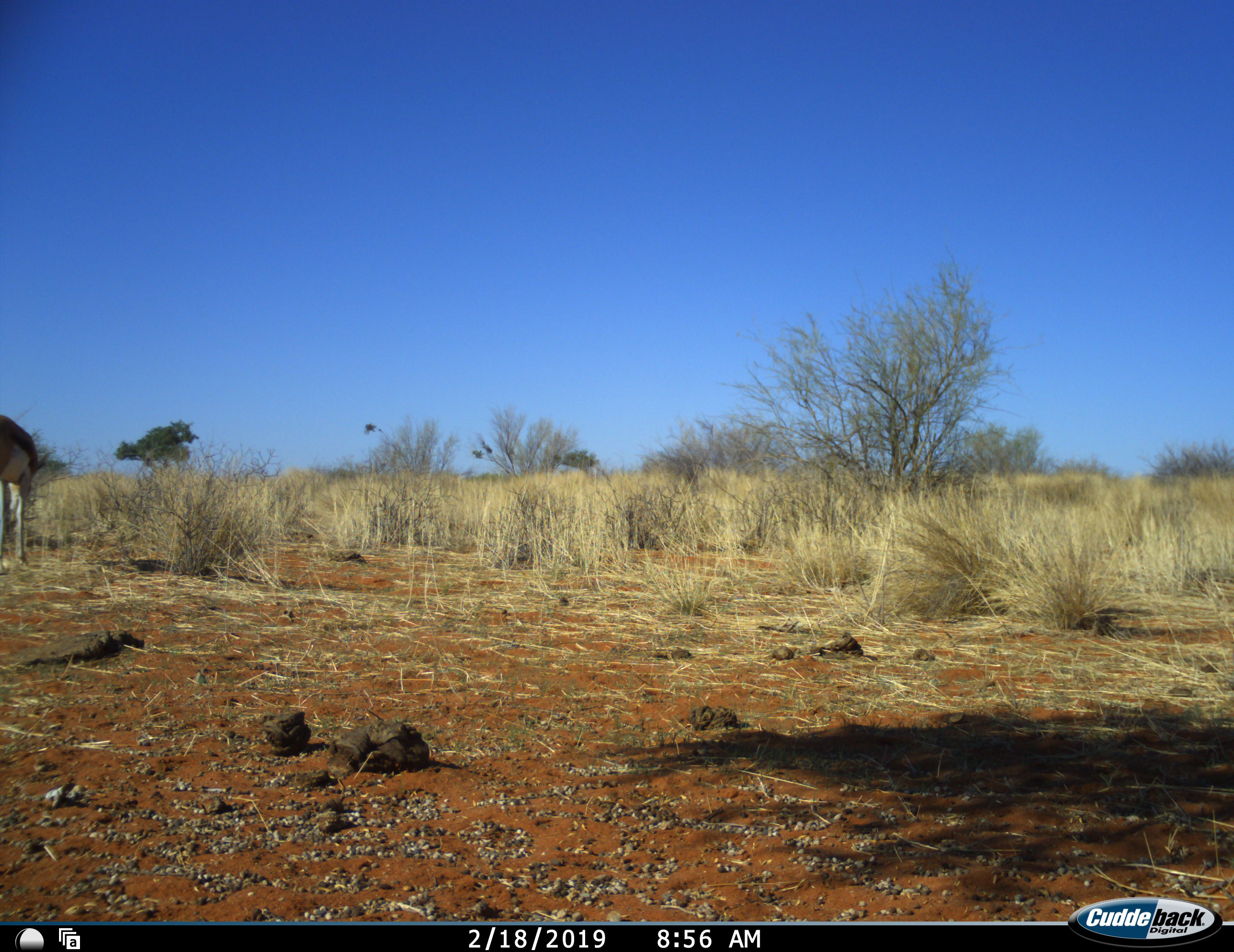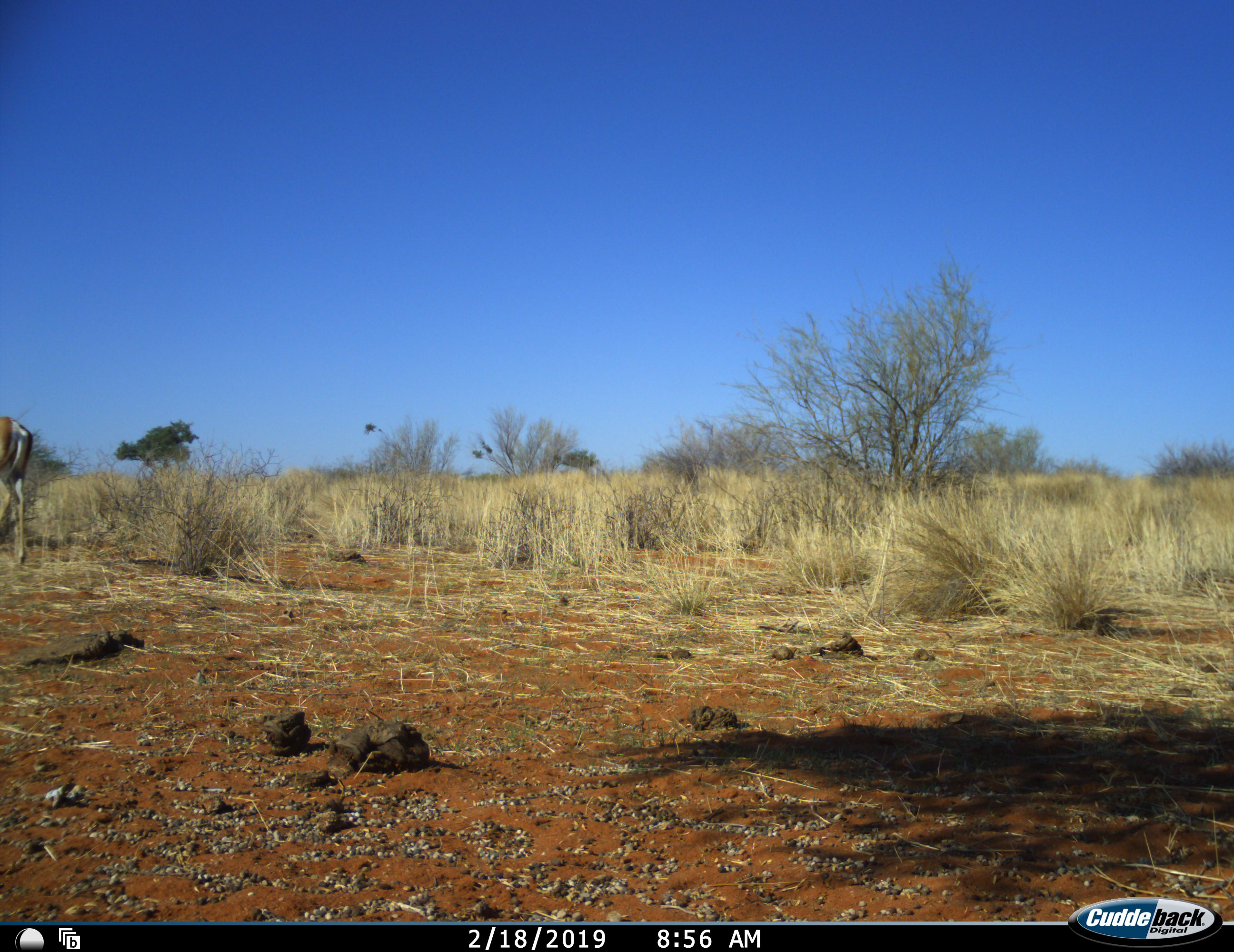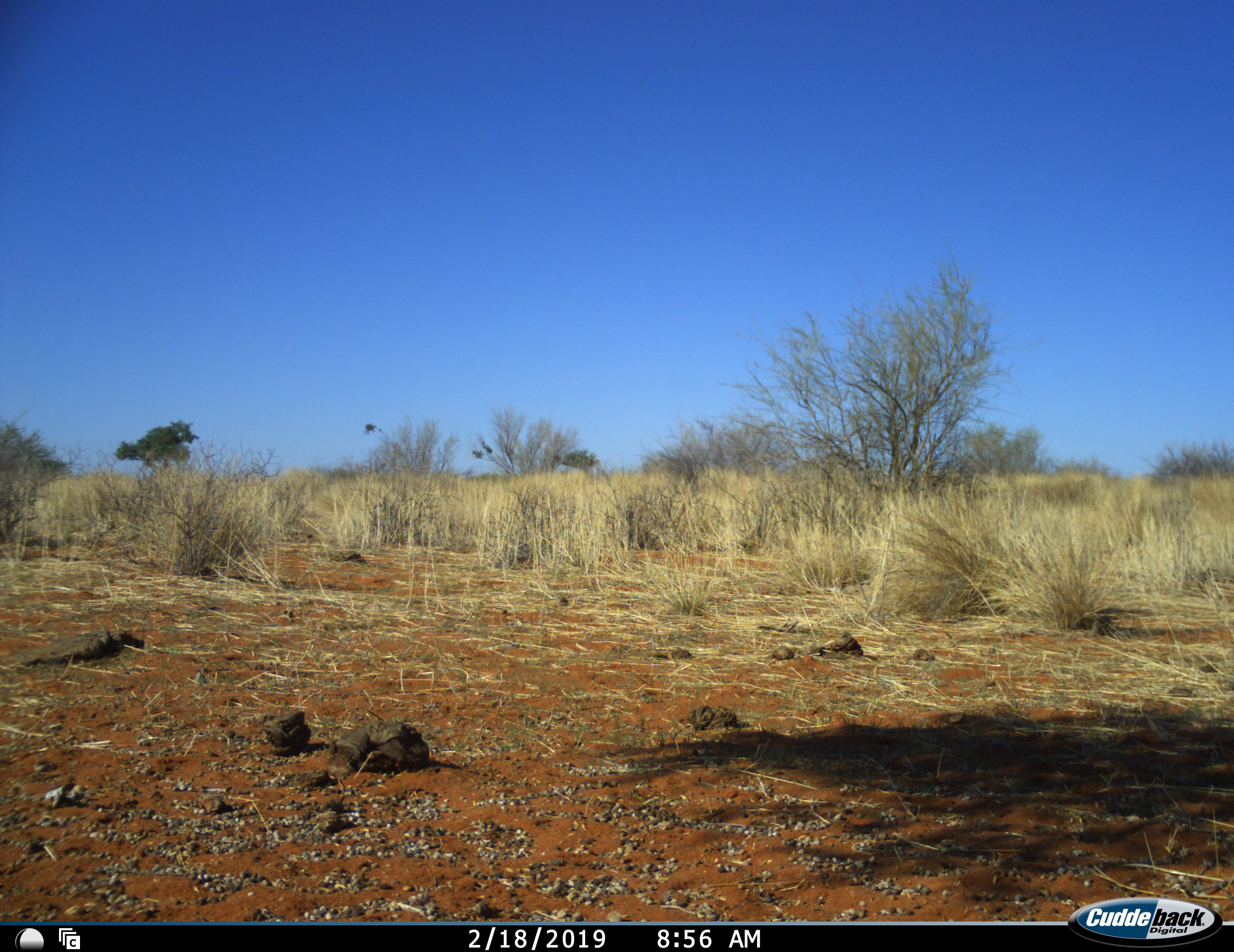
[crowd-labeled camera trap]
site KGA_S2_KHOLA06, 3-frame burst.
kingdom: Animalia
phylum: Chordata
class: Mammalia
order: Artiodactyla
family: Bovidae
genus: Antidorcas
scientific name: Antidorcas marsupialis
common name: springbok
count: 1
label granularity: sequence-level